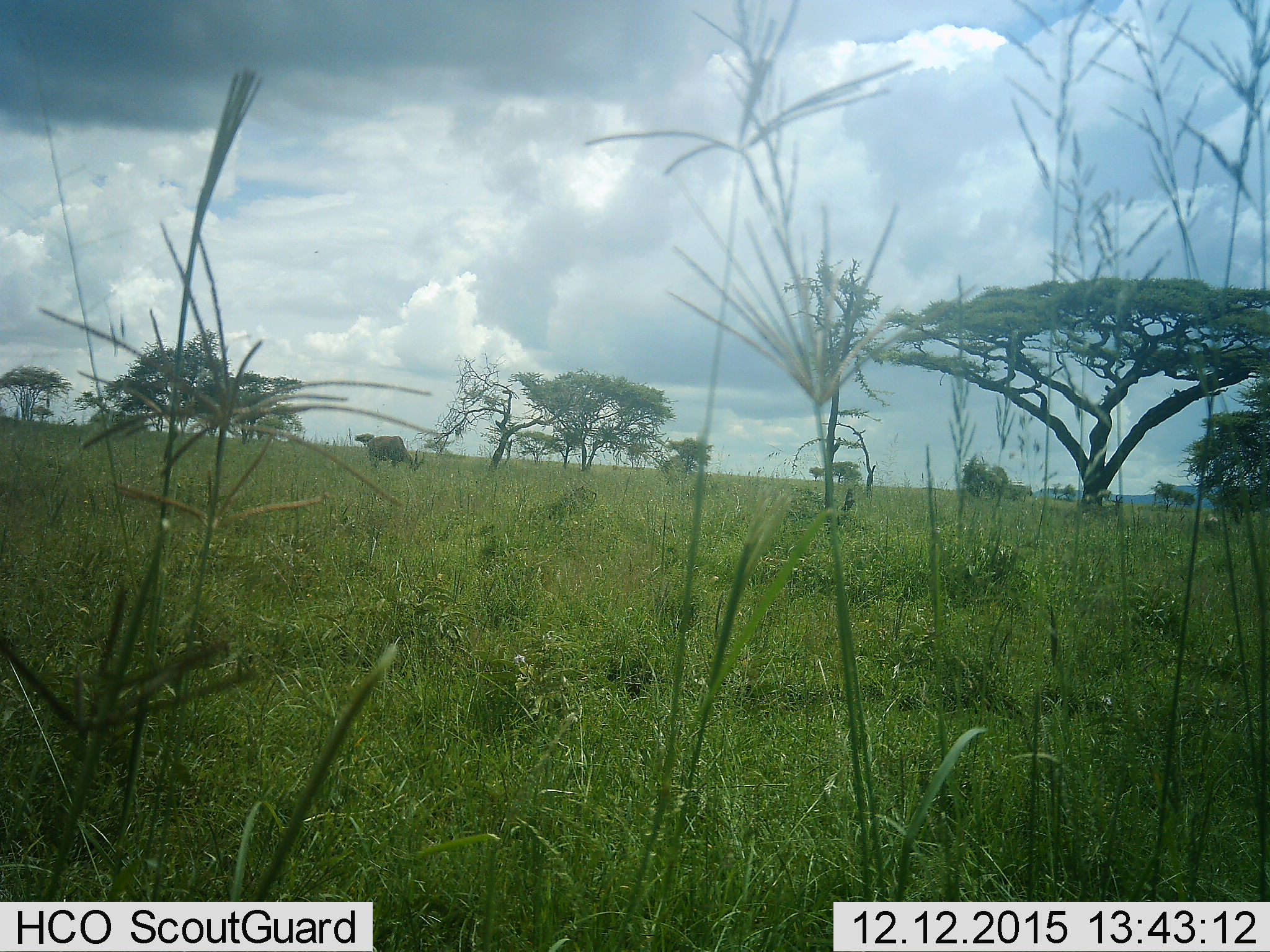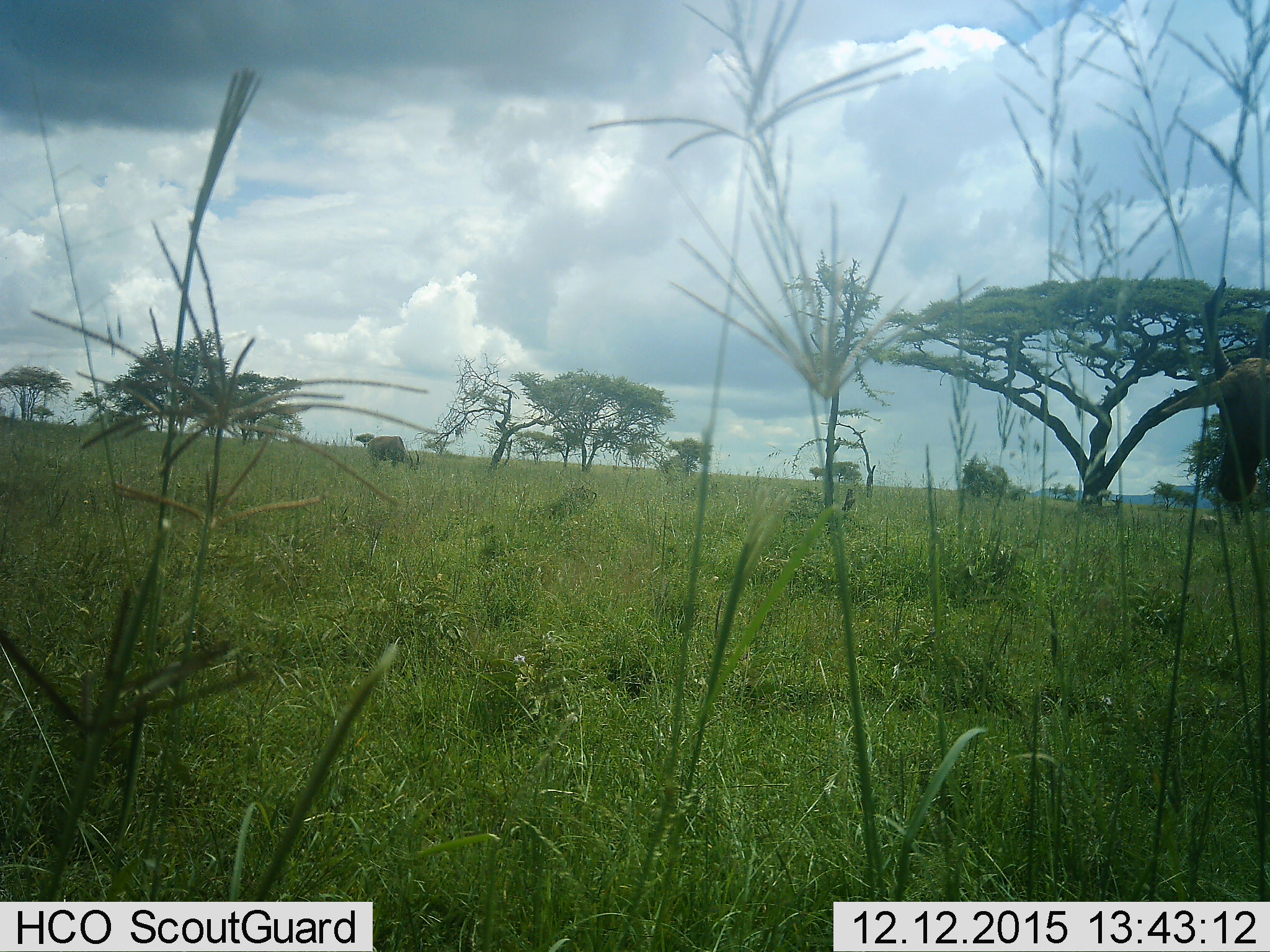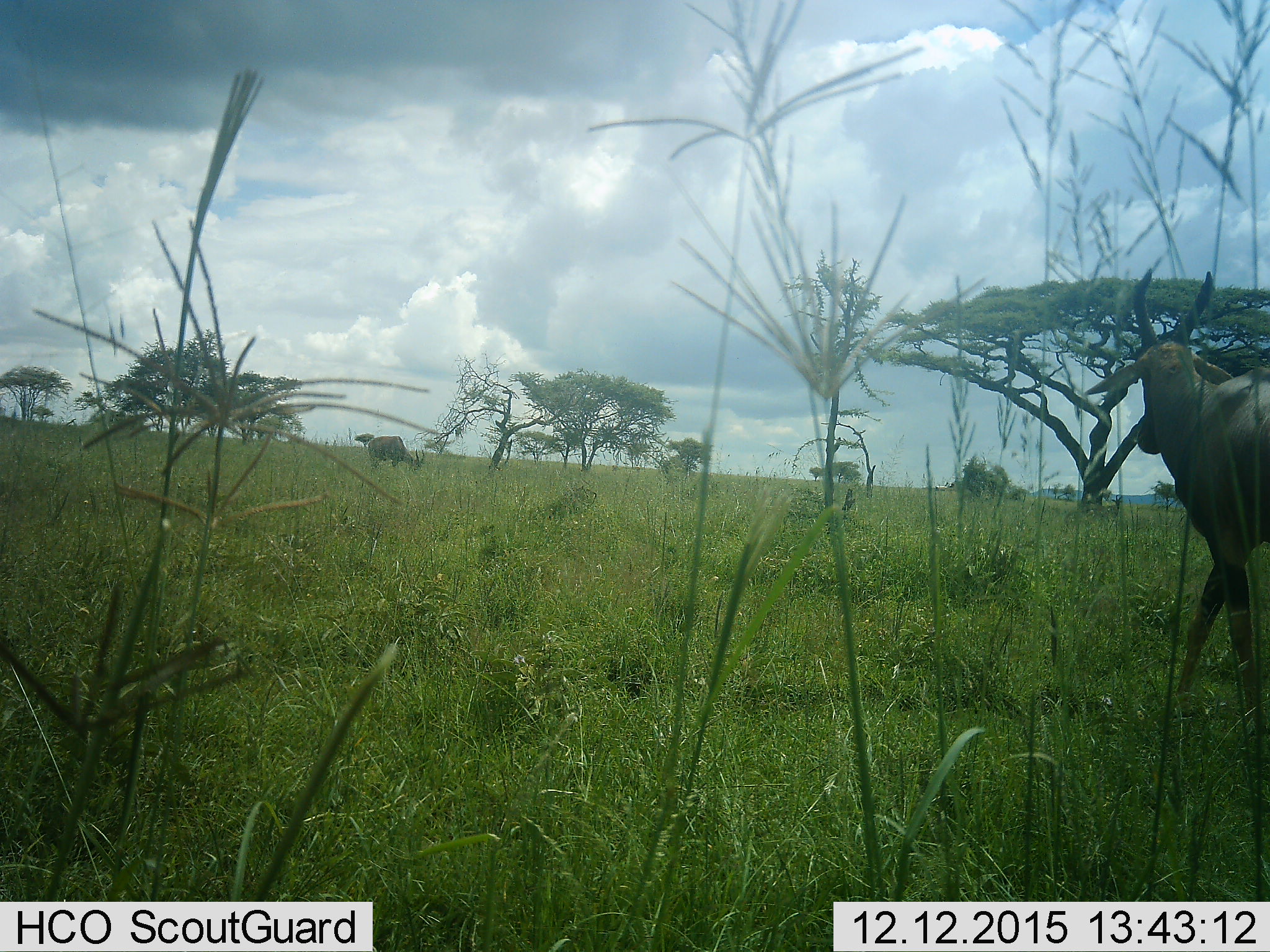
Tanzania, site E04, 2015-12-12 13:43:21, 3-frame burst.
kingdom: Animalia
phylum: Chordata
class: Mammalia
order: Artiodactyla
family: Bovidae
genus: Damaliscus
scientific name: Damaliscus lunatus jimela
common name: topi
Topi (Damaliscus lunatus jimela), count 3. Behavior (volunteer vote fractions): standing 50%, resting 17%, moving 83%, interacting 0%. Young present (vote fraction): 17%. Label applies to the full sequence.